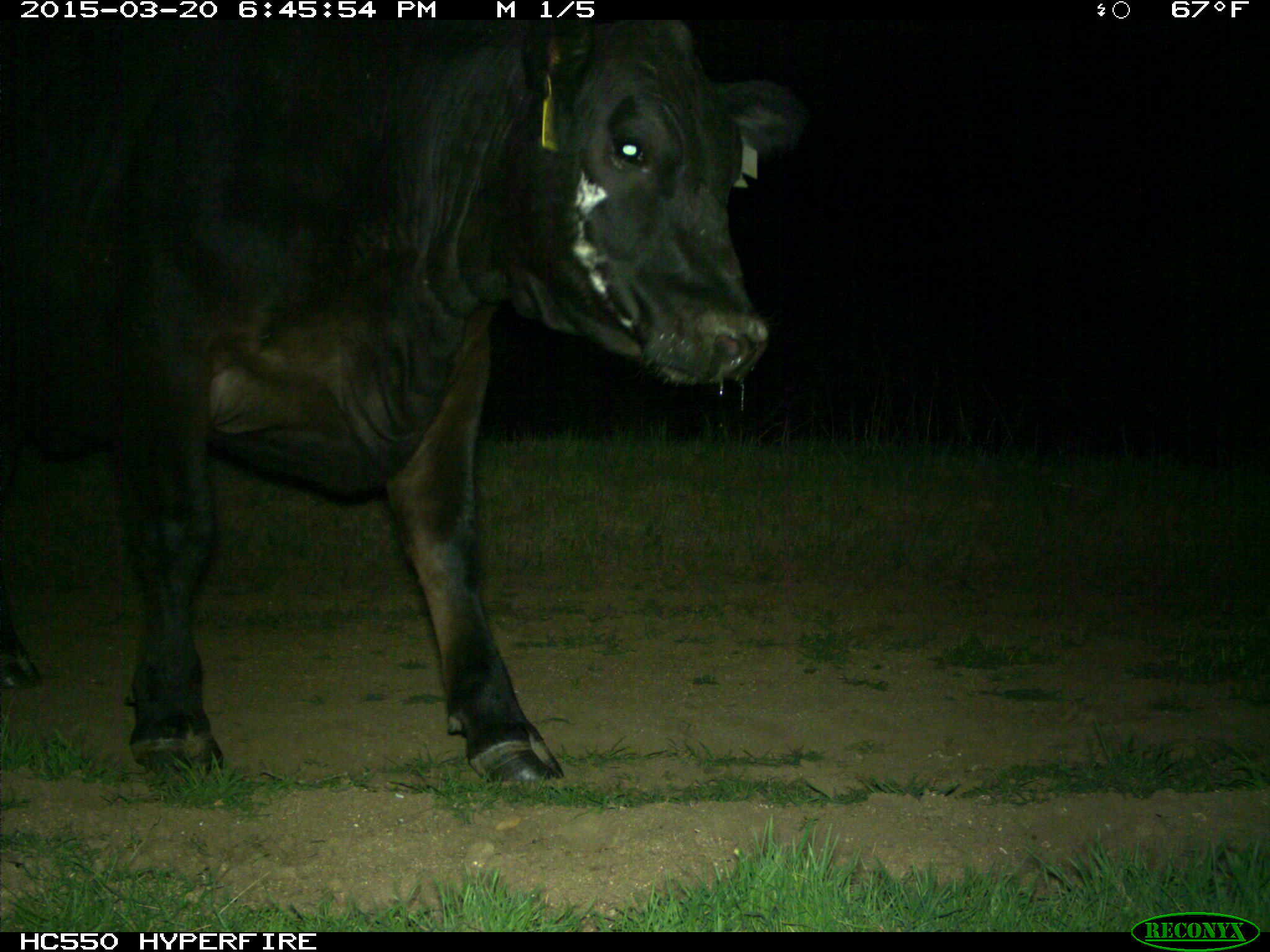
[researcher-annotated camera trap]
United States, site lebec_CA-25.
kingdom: Animalia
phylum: Chordata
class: Mammalia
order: Artiodactyla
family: Bovidae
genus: Bos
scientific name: Bos taurus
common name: domestic cow